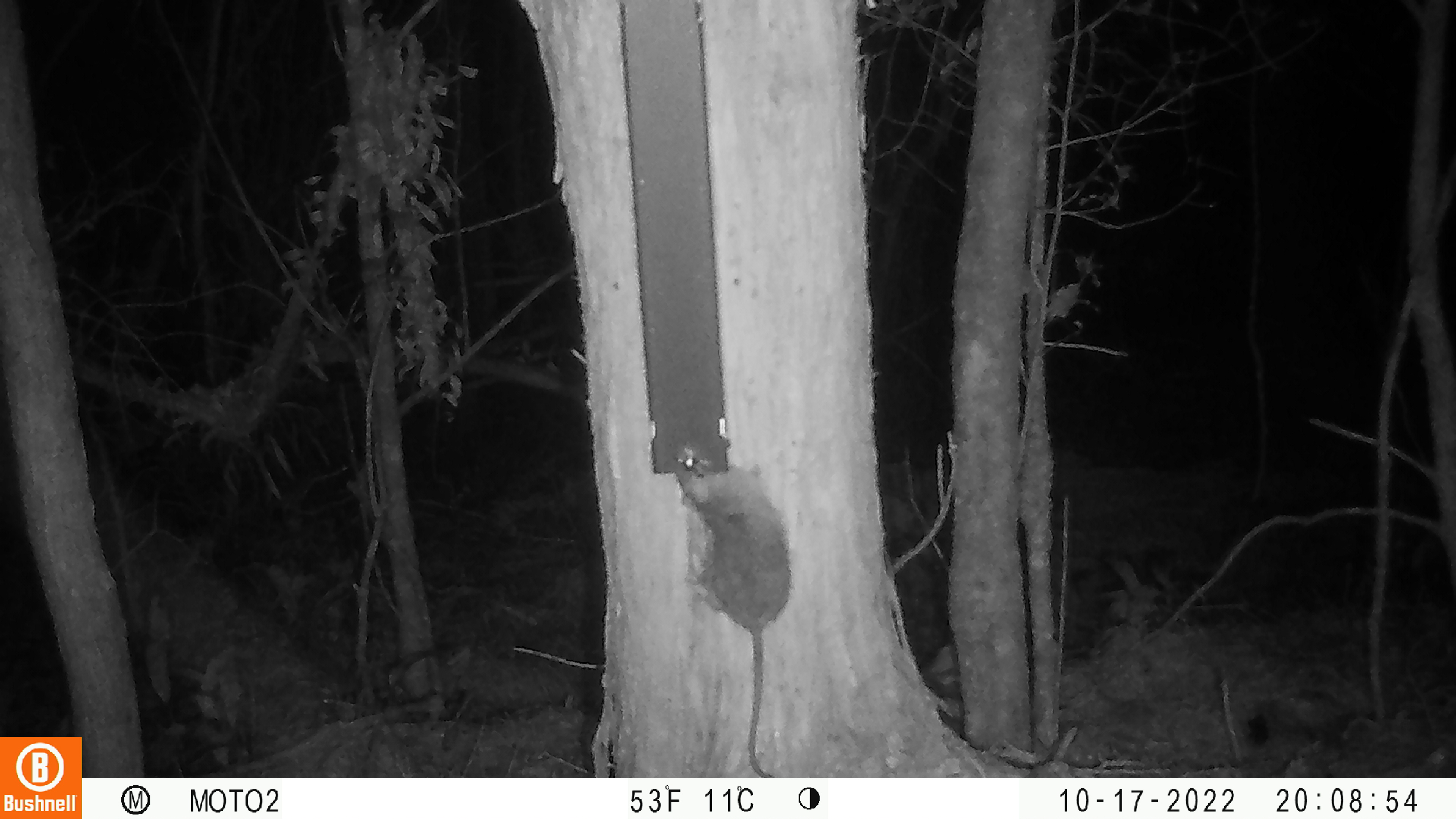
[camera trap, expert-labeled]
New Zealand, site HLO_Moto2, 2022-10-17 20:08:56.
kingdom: Animalia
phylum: Chordata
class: Mammalia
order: Rodentia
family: Muridae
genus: Rattus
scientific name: Rattus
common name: rat